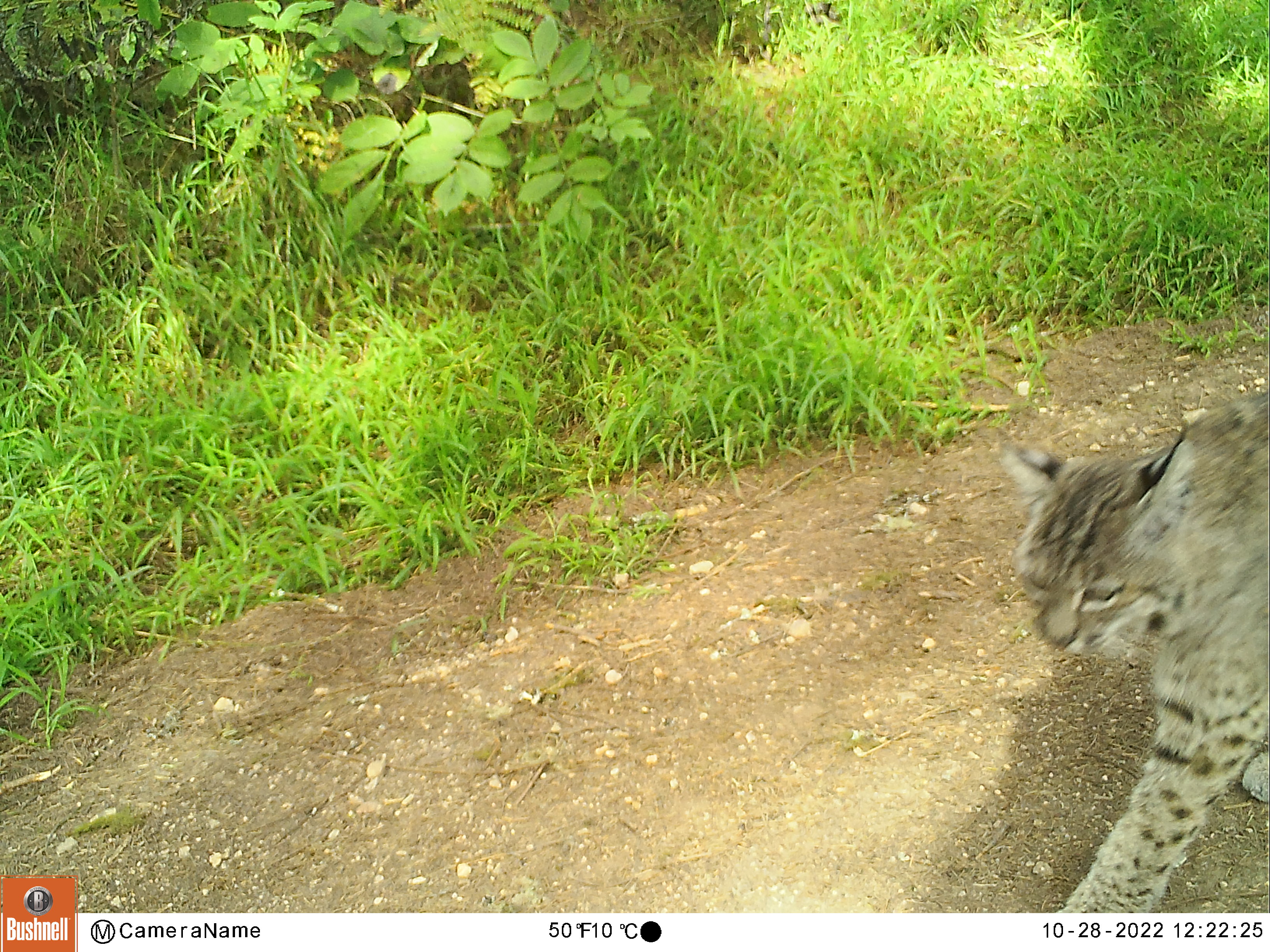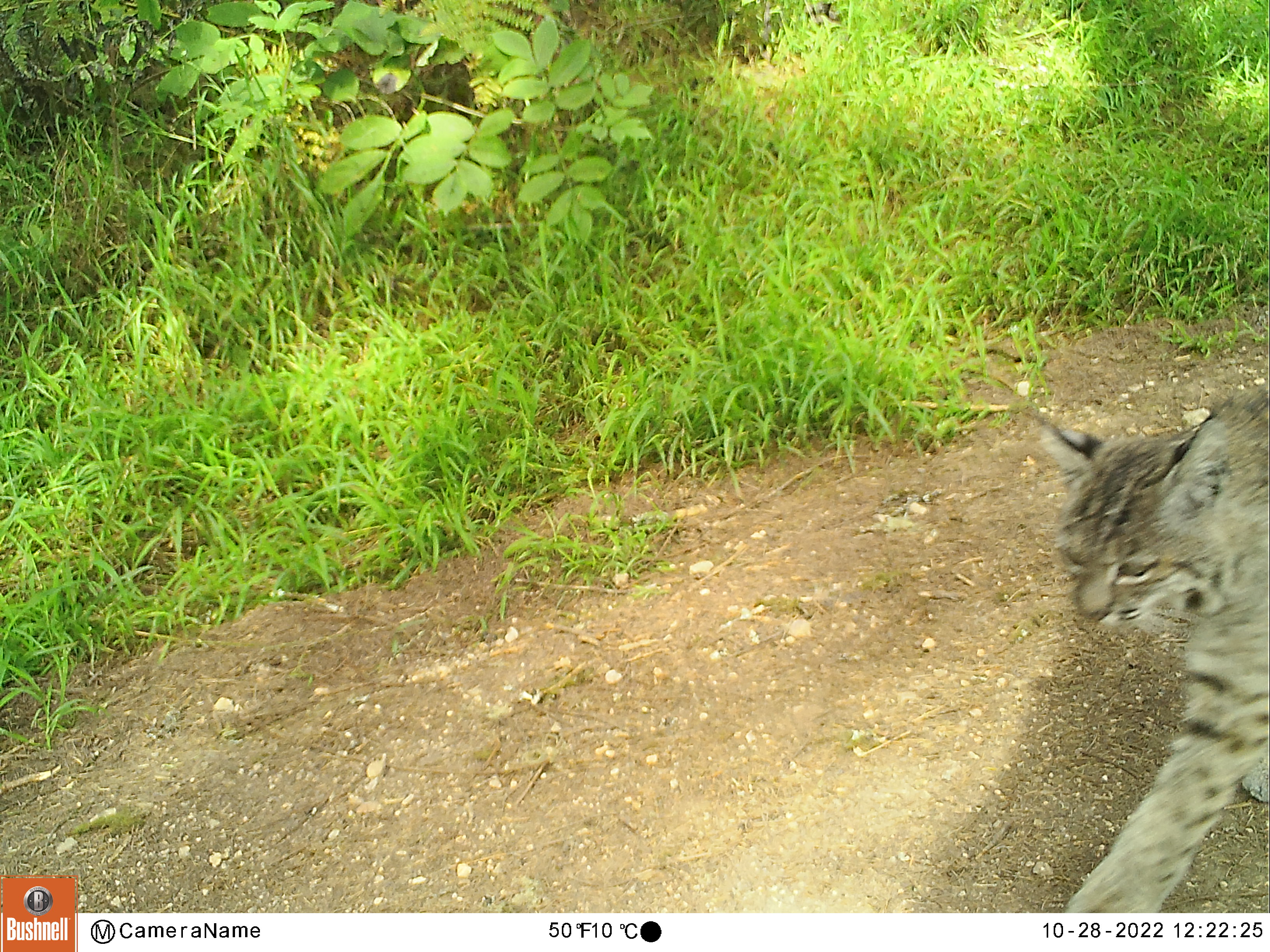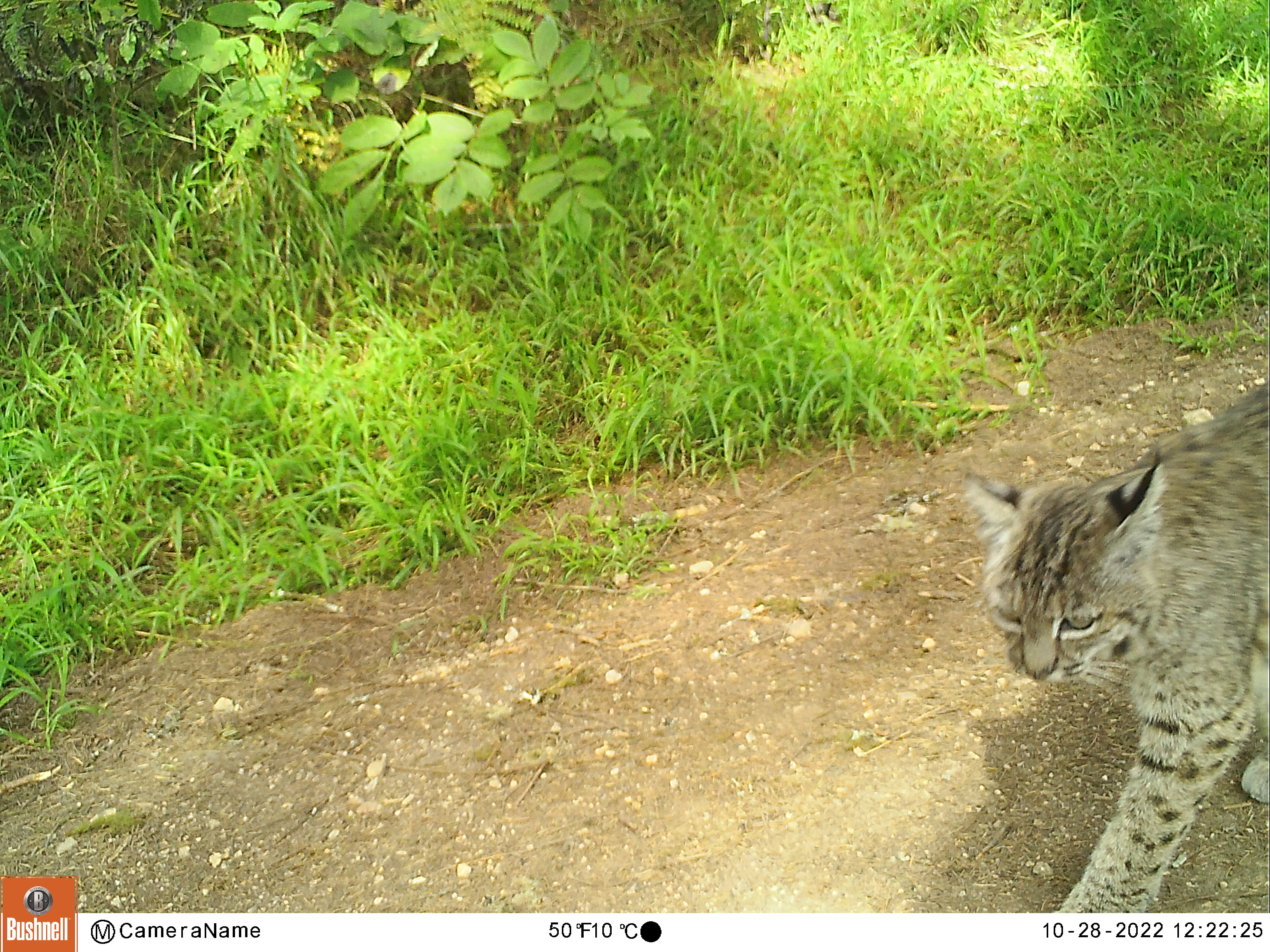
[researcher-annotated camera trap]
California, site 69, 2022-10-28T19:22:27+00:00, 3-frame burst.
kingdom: Animalia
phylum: Chordata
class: Mammalia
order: Carnivora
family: Felidae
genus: Lynx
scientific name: Lynx rufus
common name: bobcat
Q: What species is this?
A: Bobcat (Lynx rufus).